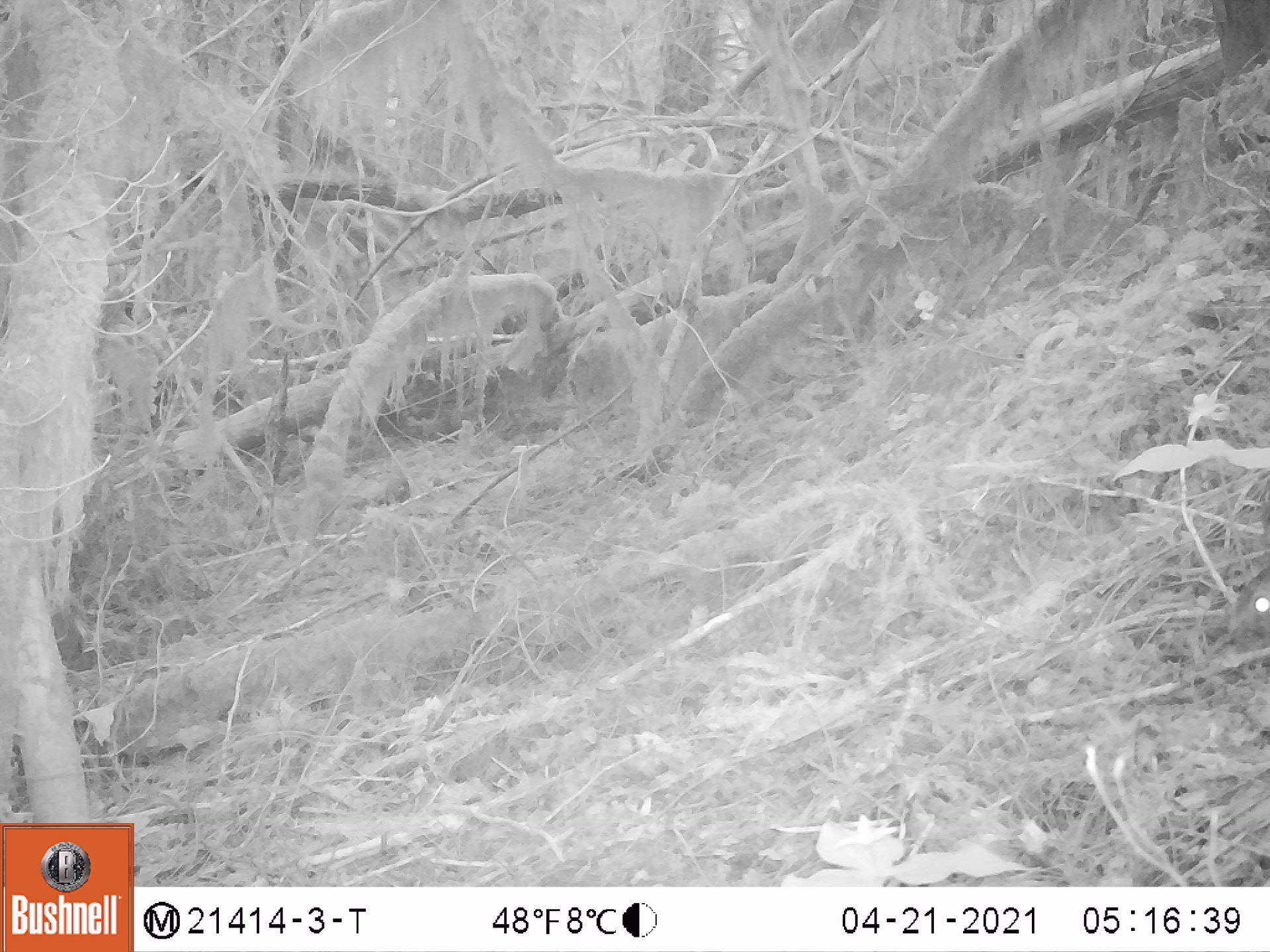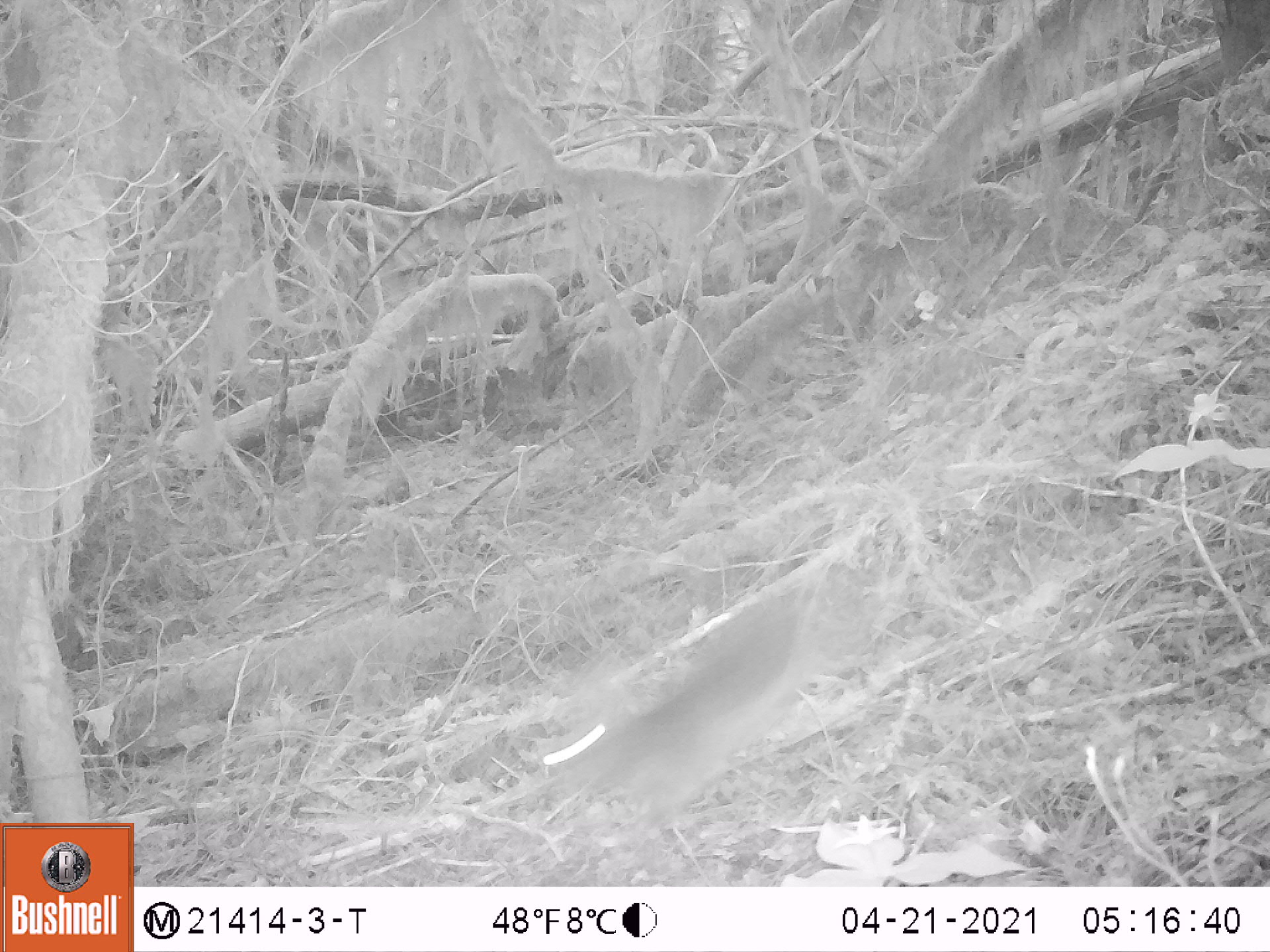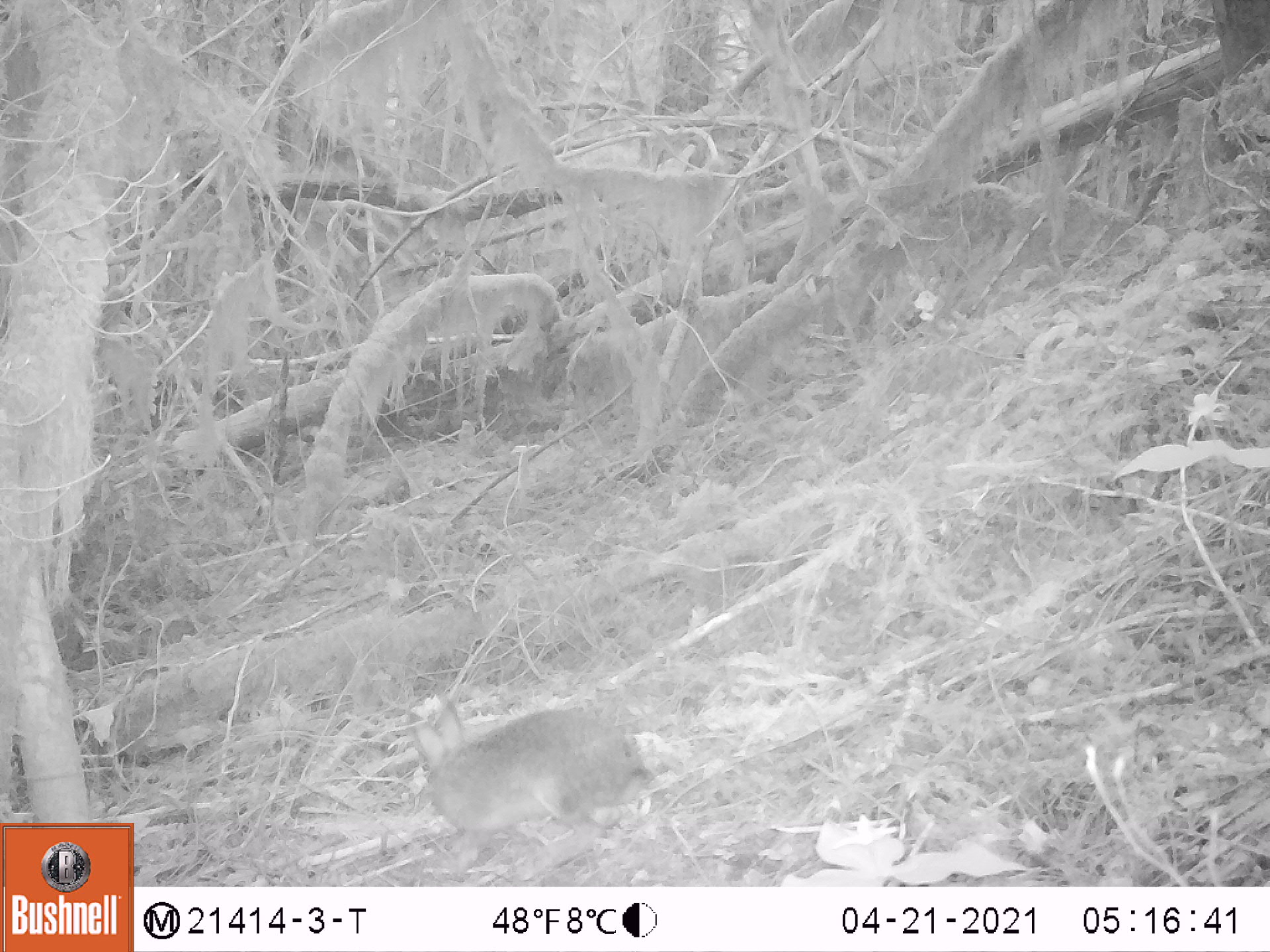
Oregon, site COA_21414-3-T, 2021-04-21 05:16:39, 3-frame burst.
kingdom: Animalia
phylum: Chordata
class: Mammalia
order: Lagomorpha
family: Leporidae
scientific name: Leporidae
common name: hares and rabbits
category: leporidae family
Leporidae family (hares and rabbits) (Leporidae).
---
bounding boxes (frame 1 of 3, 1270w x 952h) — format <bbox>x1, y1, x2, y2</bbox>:
leporidae family: <bbox>1213, 485, 1269, 675</bbox>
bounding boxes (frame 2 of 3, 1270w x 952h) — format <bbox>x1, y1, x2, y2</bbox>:
leporidae family: <bbox>496, 519, 913, 881</bbox>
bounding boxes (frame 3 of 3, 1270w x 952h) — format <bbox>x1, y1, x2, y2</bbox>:
leporidae family: <bbox>383, 661, 675, 886</bbox>